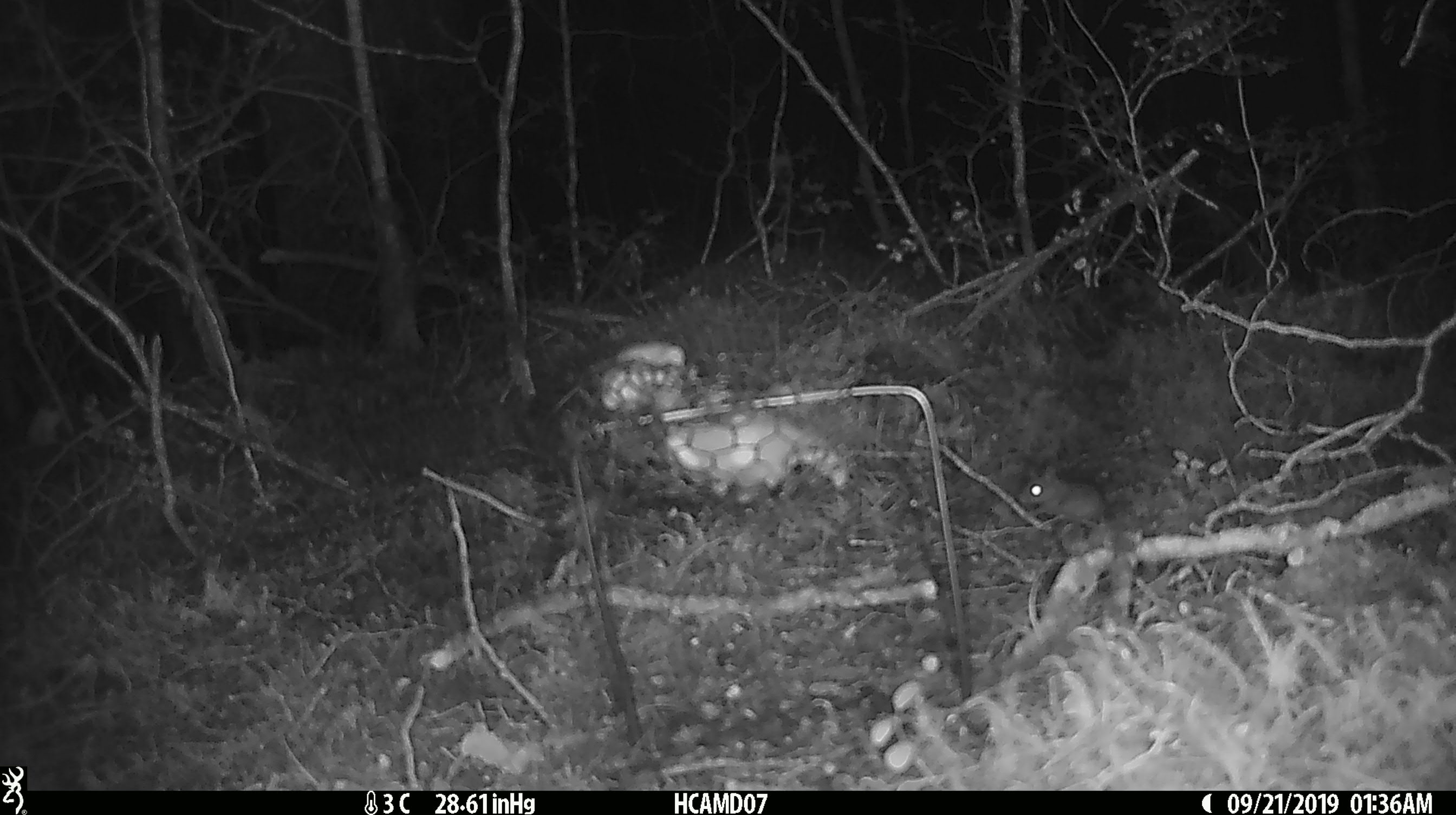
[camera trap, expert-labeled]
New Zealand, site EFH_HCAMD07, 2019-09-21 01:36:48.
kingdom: Animalia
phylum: Chordata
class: Mammalia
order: Rodentia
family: Muridae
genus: Mus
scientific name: Mus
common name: mouse